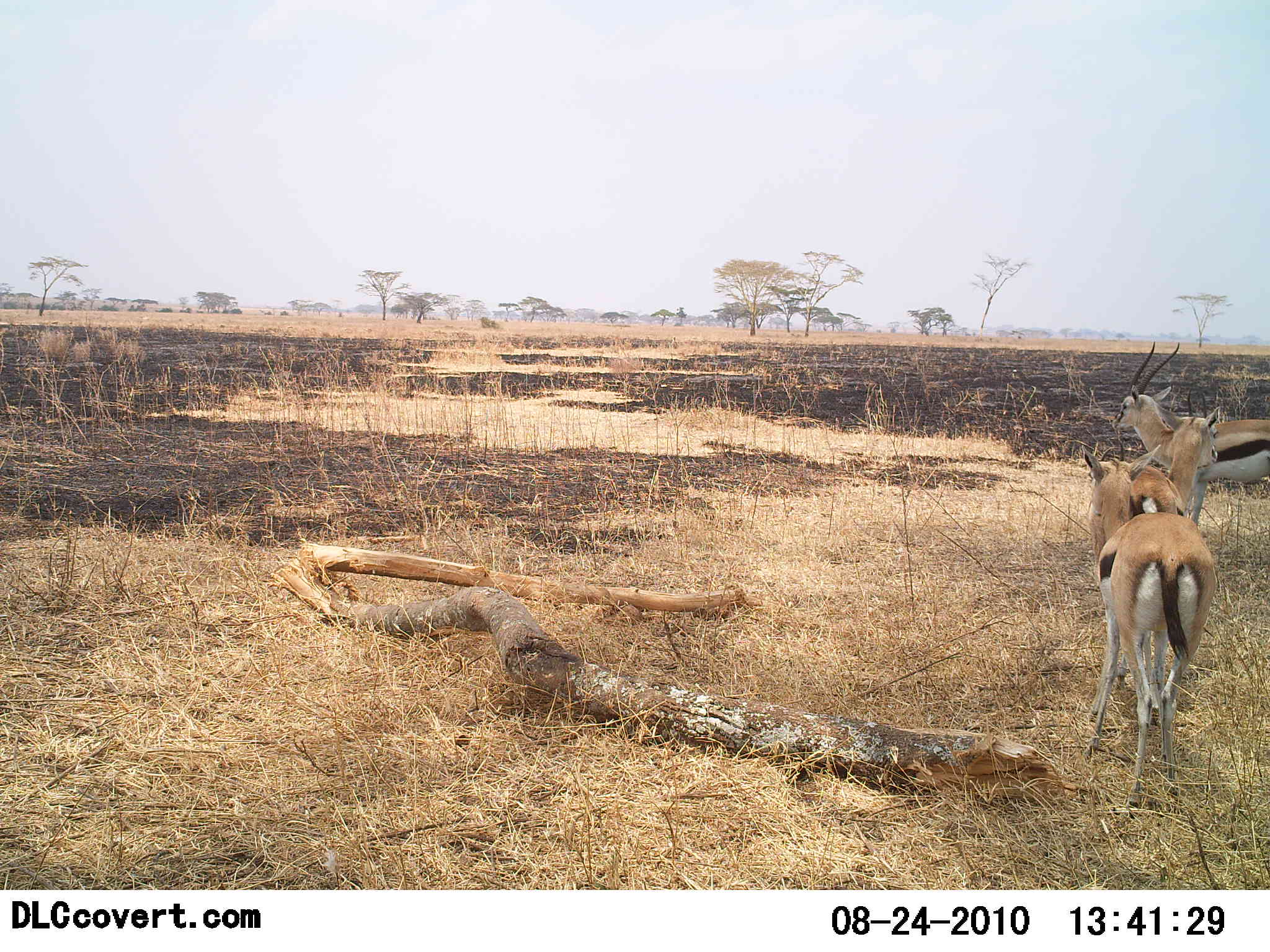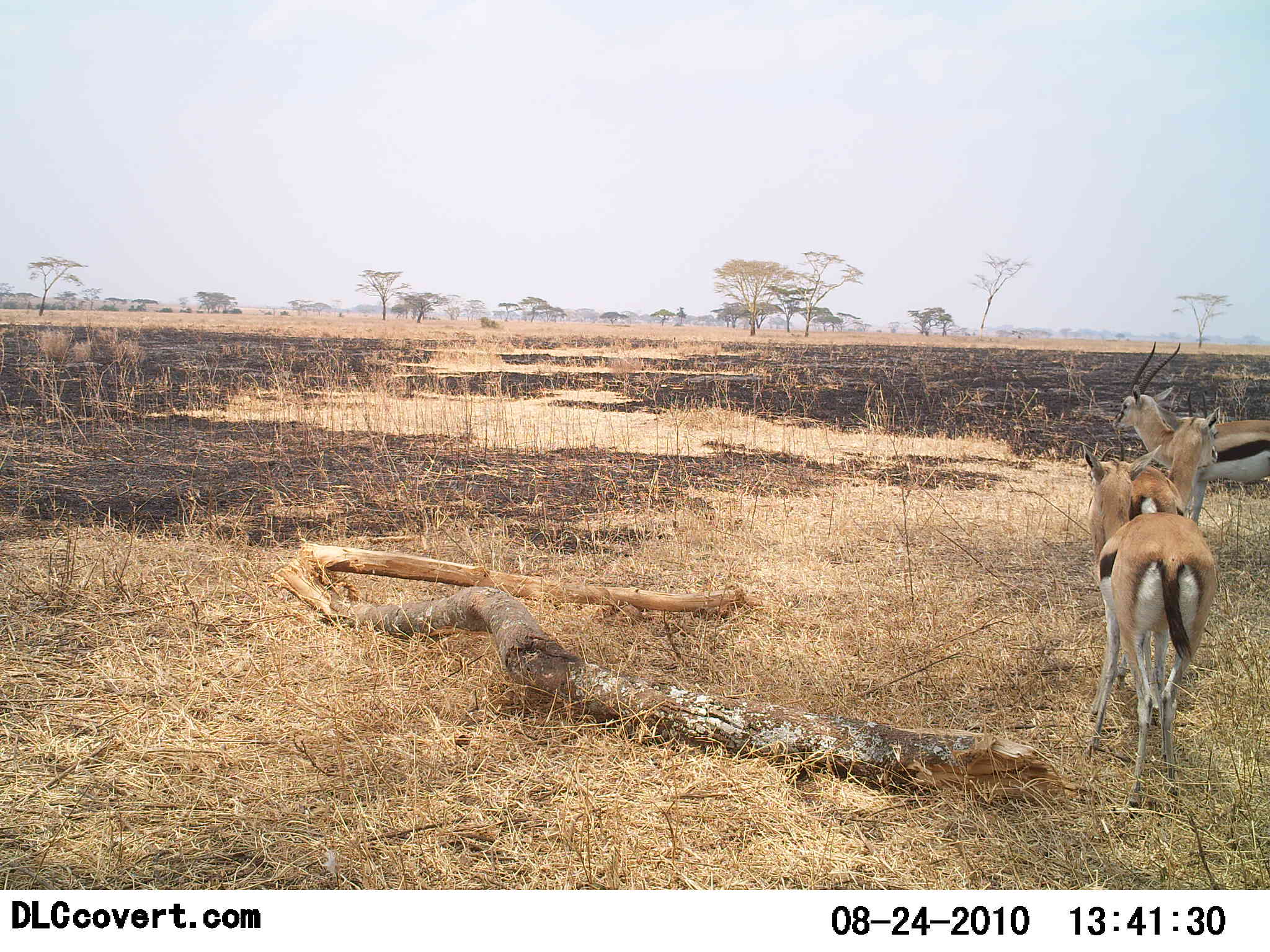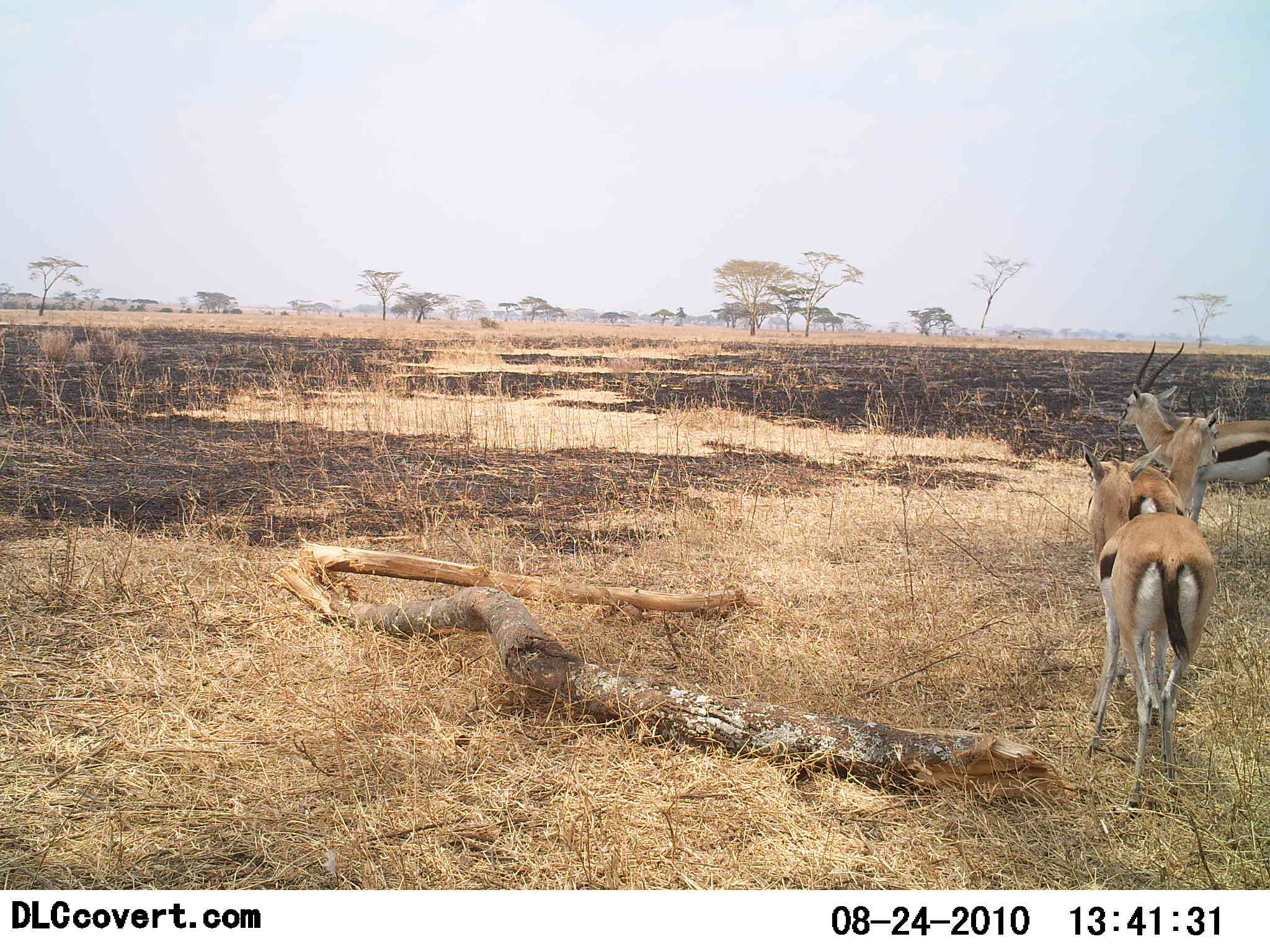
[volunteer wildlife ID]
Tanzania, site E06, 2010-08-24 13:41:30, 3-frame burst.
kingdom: Animalia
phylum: Chordata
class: Mammalia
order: Artiodactyla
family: Bovidae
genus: Eudorcas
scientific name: Eudorcas thomsonii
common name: thomson's gazelle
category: gazellethomsons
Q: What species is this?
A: Gazellethomsons (thomson's gazelle) (Eudorcas thomsonii).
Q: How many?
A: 3.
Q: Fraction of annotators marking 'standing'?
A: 100%.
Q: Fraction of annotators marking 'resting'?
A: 0%.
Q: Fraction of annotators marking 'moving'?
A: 0%.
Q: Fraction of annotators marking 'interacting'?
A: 0%.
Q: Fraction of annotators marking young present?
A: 0%.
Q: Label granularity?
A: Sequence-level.